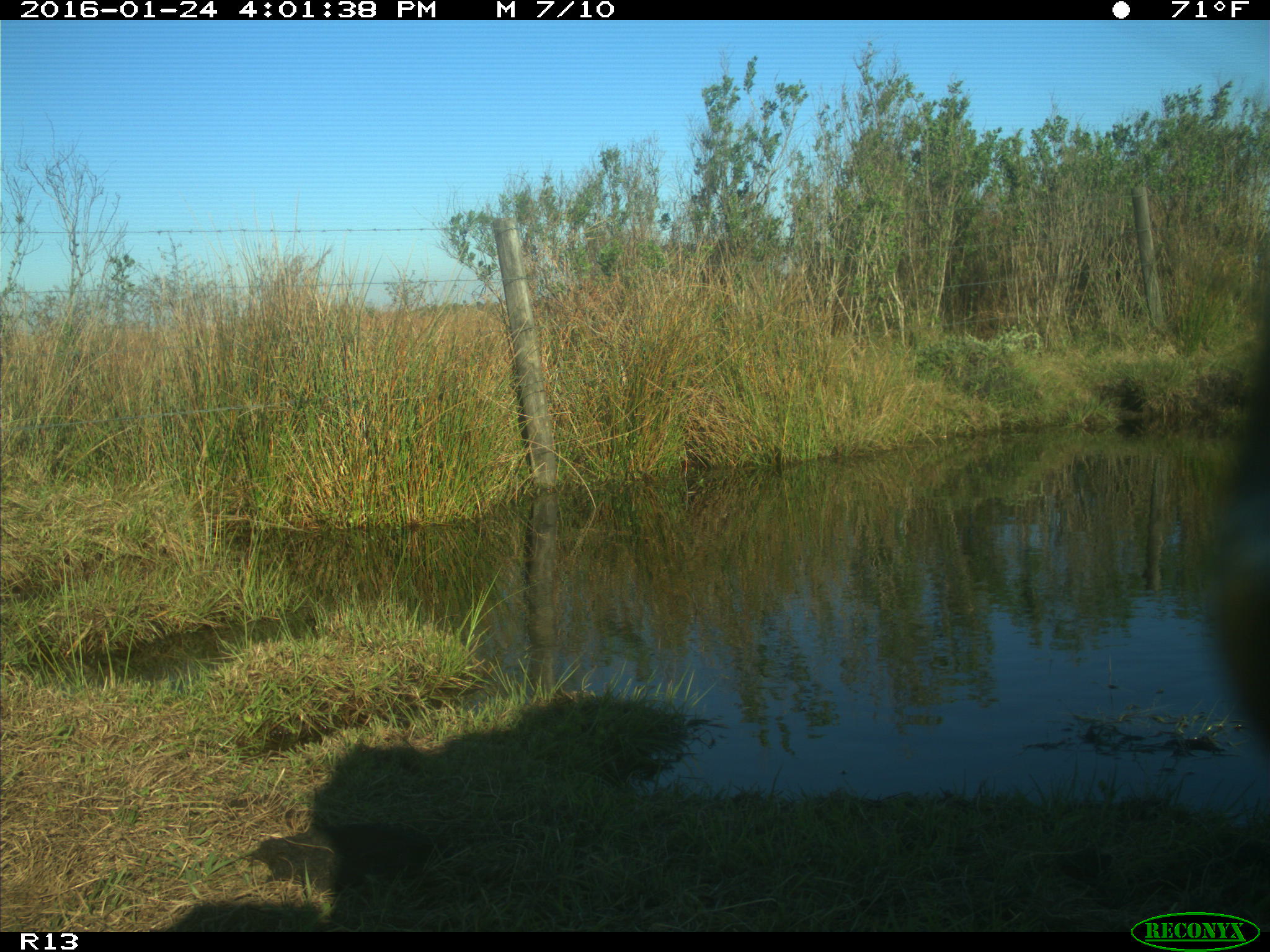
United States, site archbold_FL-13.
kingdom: Animalia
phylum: Chordata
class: Mammalia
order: Artiodactyla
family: Bovidae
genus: Bos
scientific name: Bos taurus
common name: domestic cow